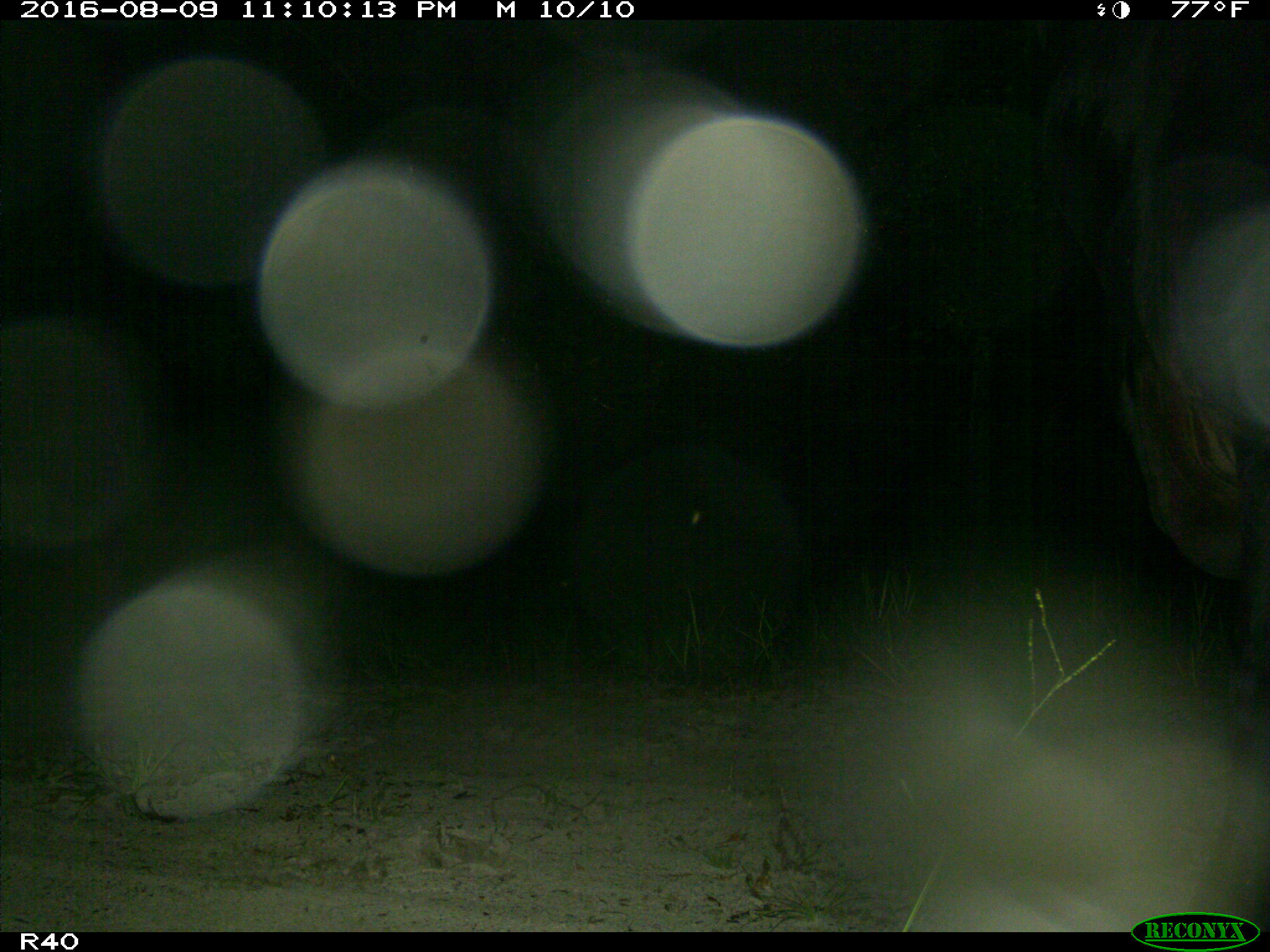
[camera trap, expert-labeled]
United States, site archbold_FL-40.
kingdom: Animalia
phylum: Chordata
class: Mammalia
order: Artiodactyla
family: Bovidae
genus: Bos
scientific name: Bos taurus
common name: domestic cow